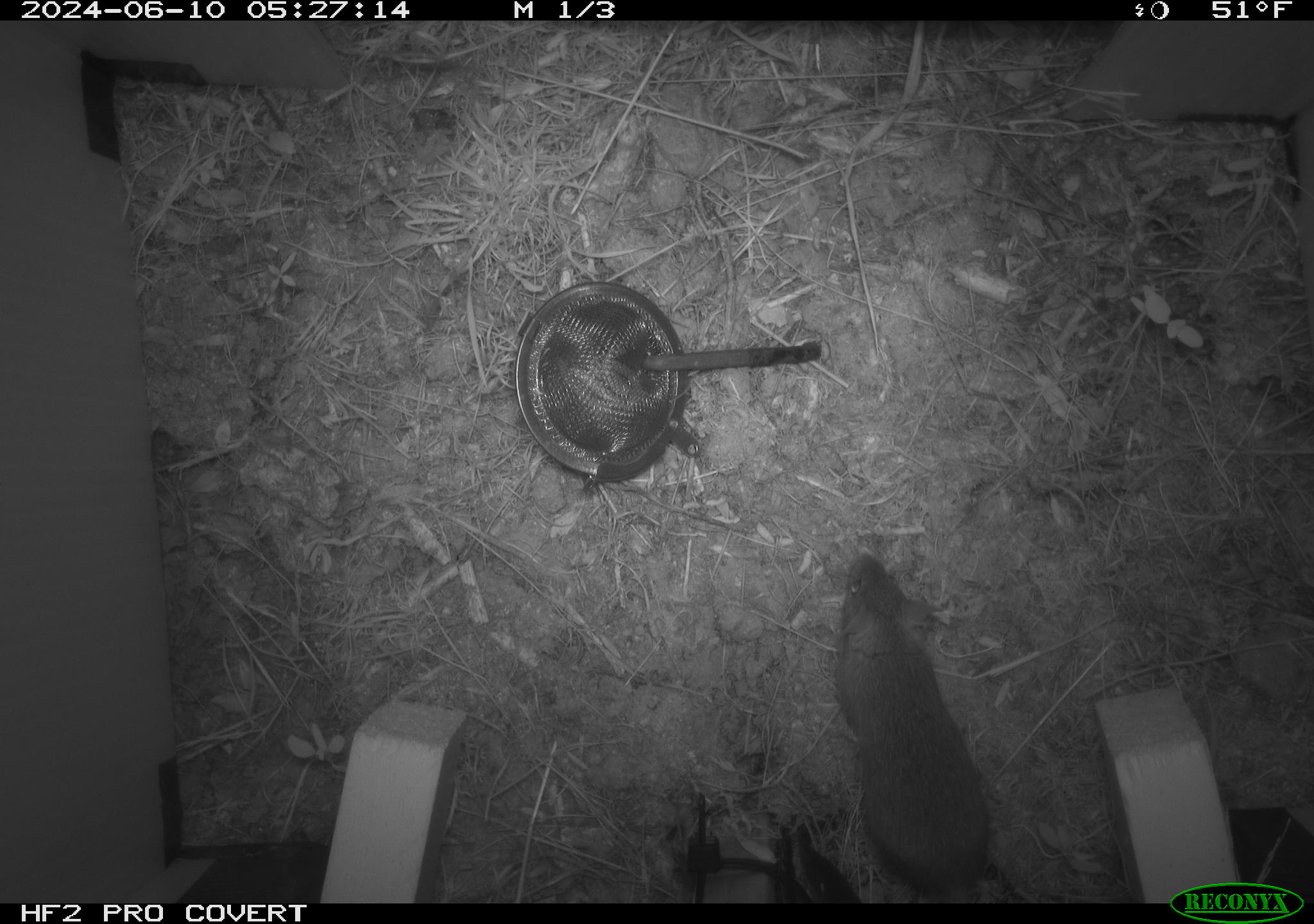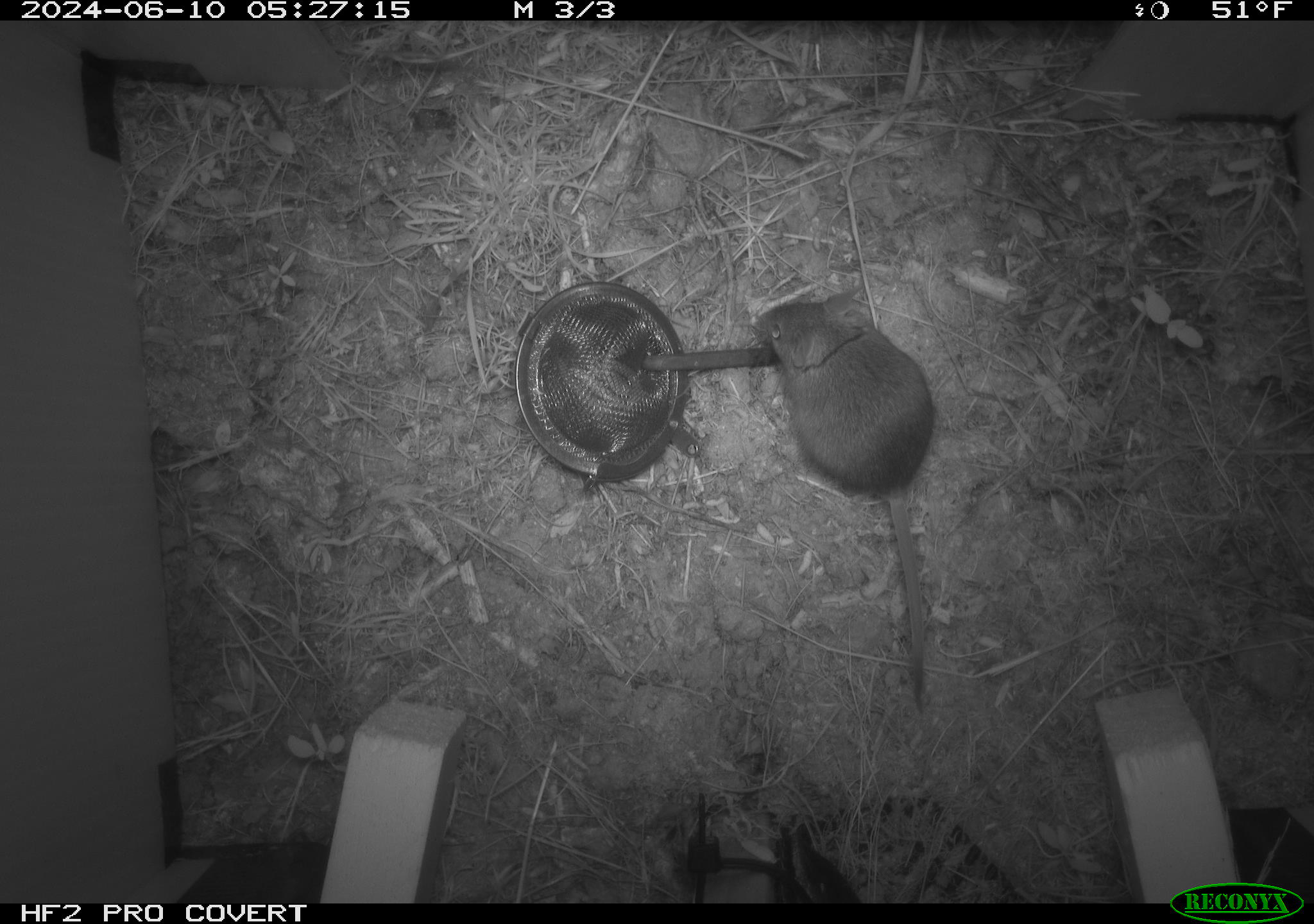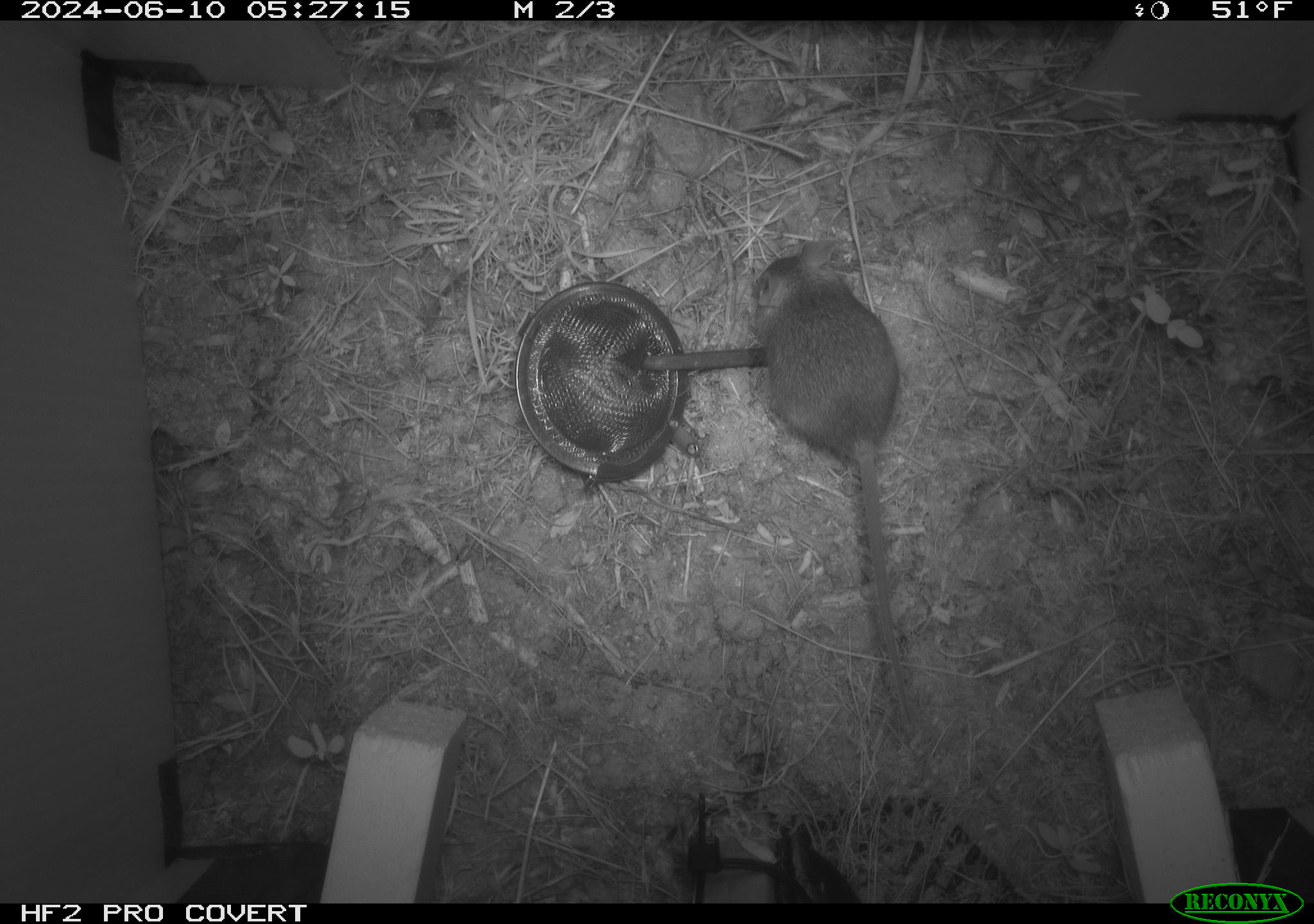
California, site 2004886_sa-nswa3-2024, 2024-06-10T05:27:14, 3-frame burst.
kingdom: Animalia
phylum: Chordata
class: Mammalia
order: Rodentia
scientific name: Rodentia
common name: rodent